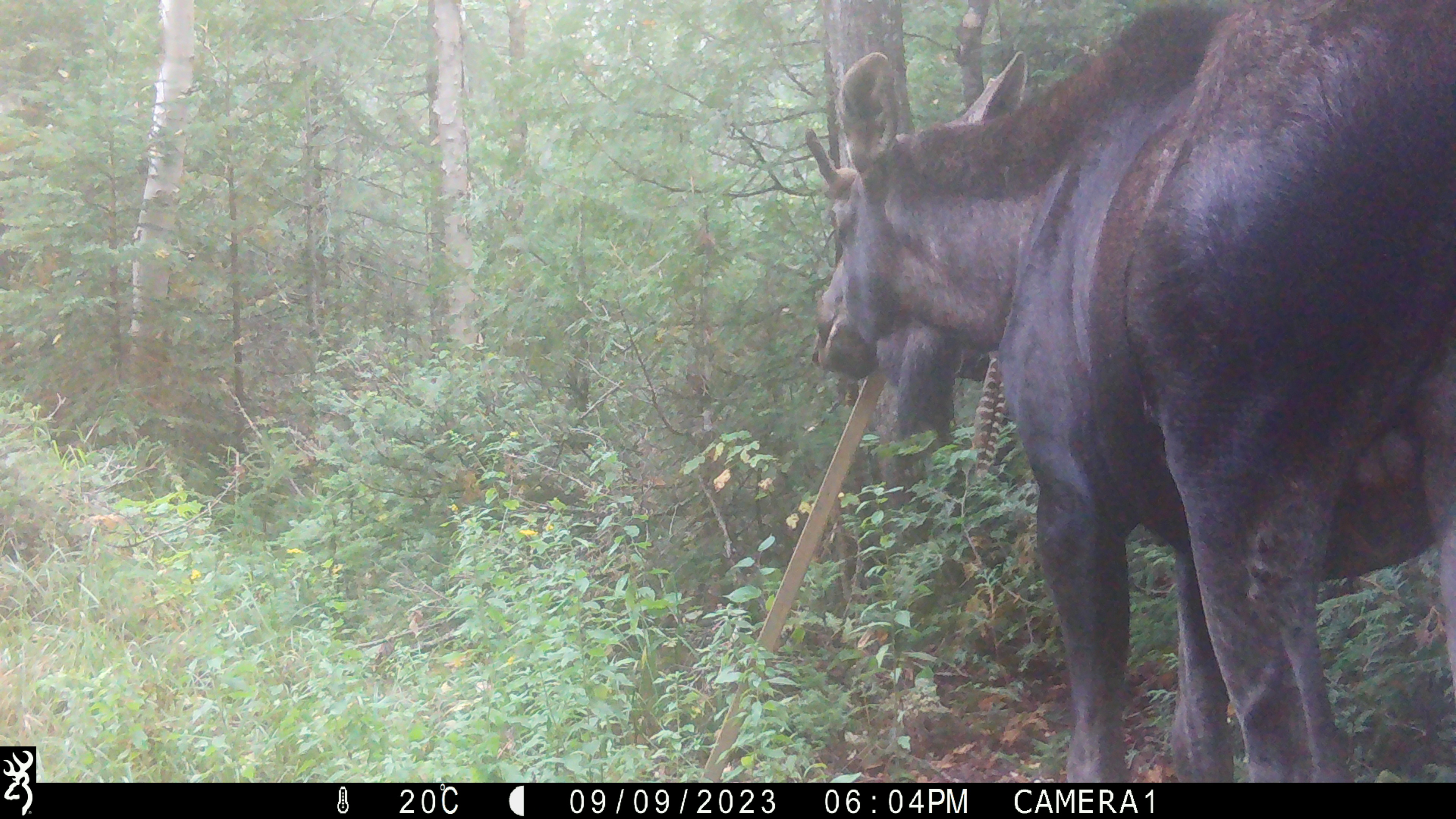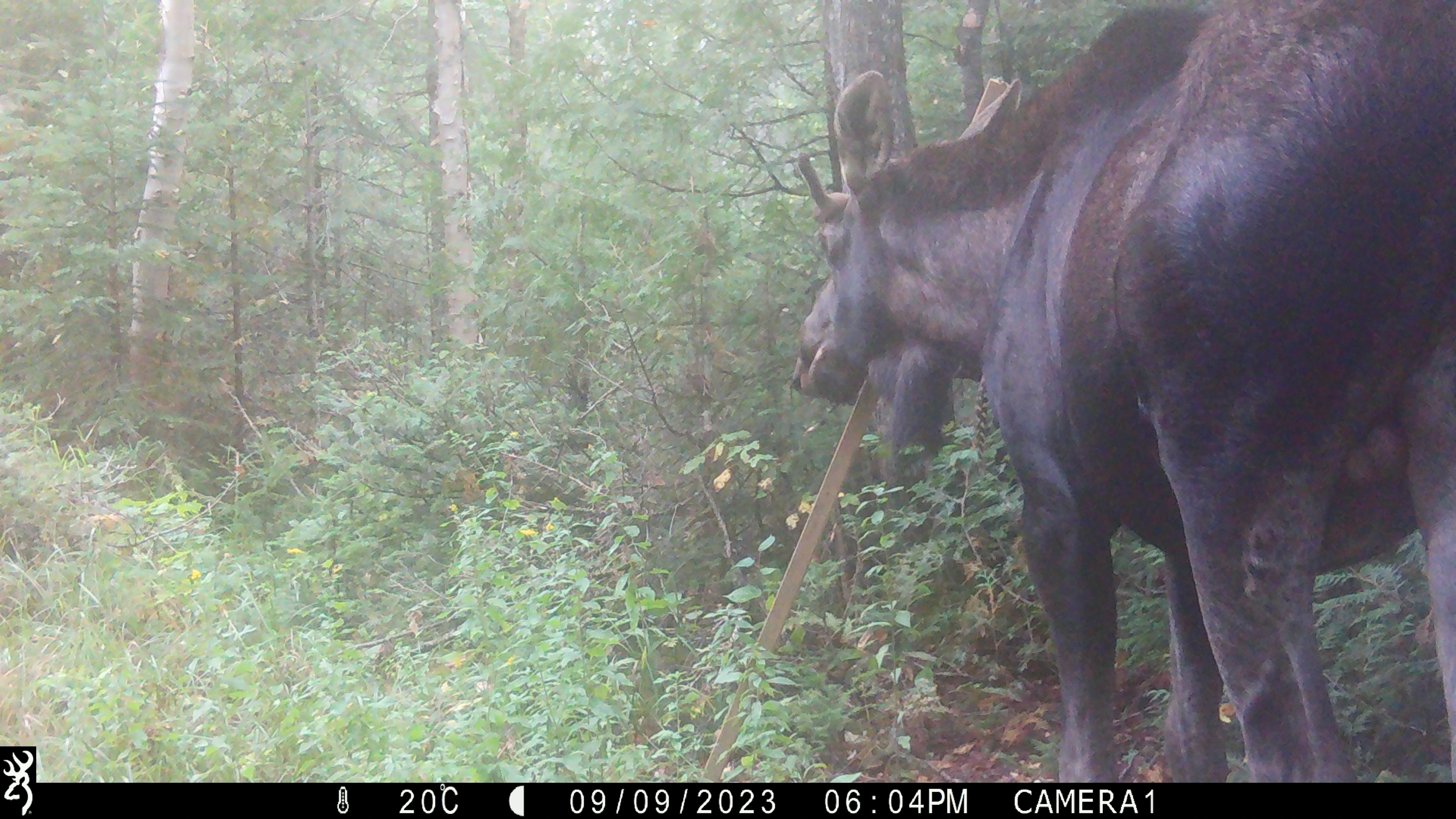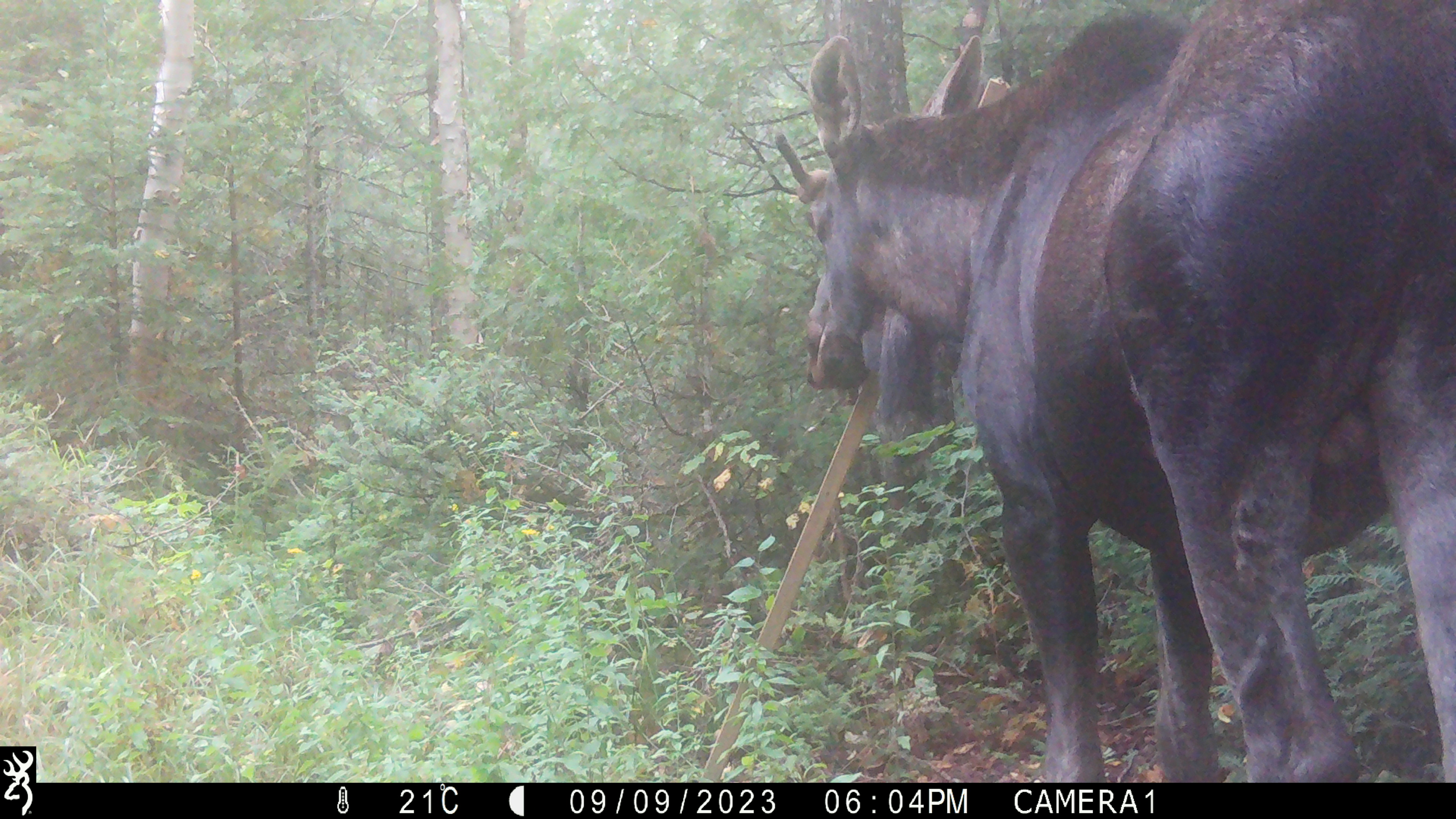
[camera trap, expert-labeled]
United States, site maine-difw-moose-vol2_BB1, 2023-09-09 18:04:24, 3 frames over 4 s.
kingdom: Animalia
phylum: Chordata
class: Mammalia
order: Artiodactyla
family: Cervidae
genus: Alces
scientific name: Alces alces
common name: moose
Moose (Alces alces).